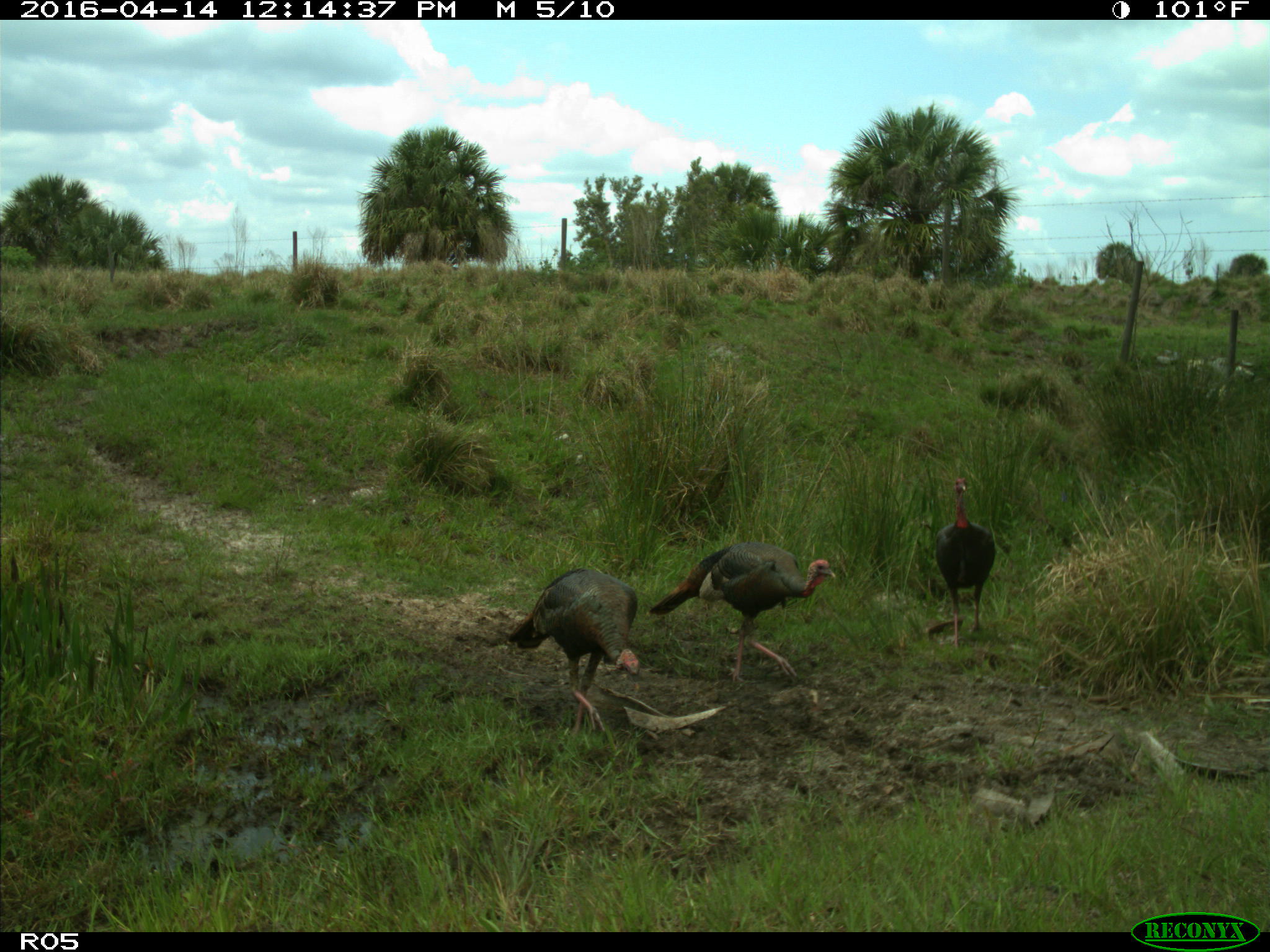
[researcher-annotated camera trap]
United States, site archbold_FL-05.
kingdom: Animalia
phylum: Chordata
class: Aves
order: Galliformes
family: Phasianidae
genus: Meleagris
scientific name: Meleagris gallopavo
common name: wild turkey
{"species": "Meleagris gallopavo (wild turkey)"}